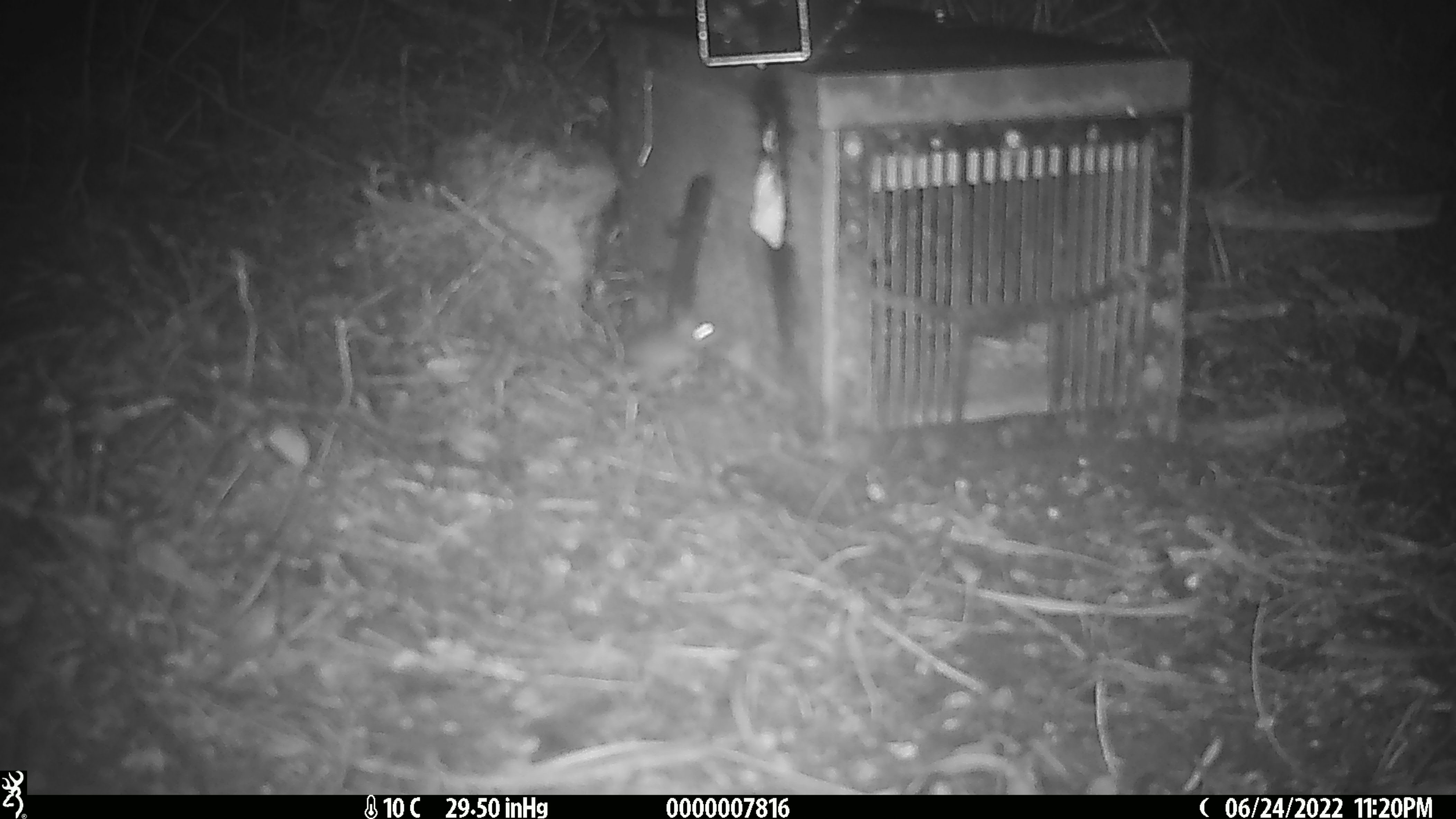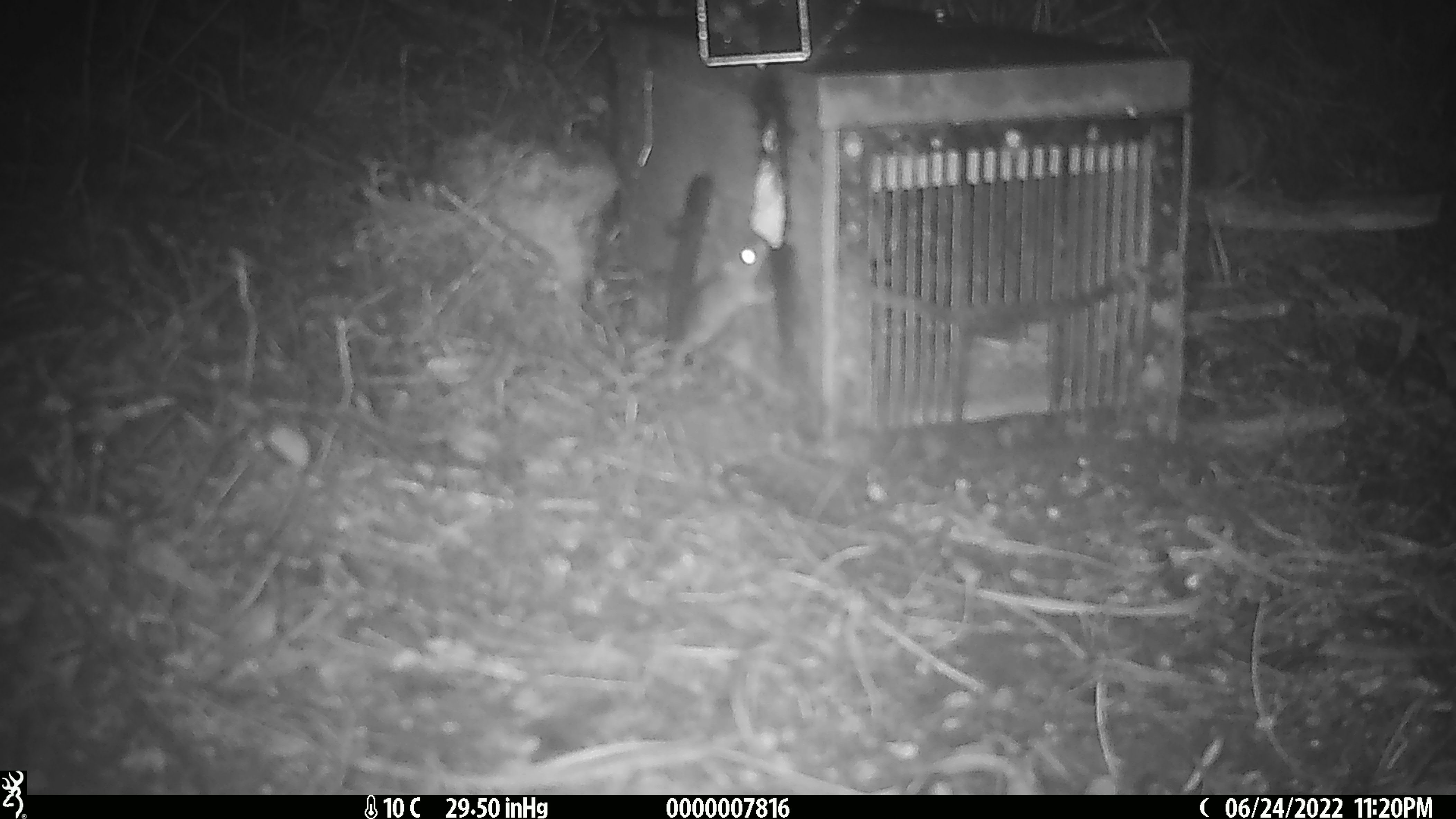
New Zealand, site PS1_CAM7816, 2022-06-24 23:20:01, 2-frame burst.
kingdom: Animalia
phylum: Chordata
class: Mammalia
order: Rodentia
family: Muridae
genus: Mus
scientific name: Mus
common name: mouse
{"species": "mouse (Mus)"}